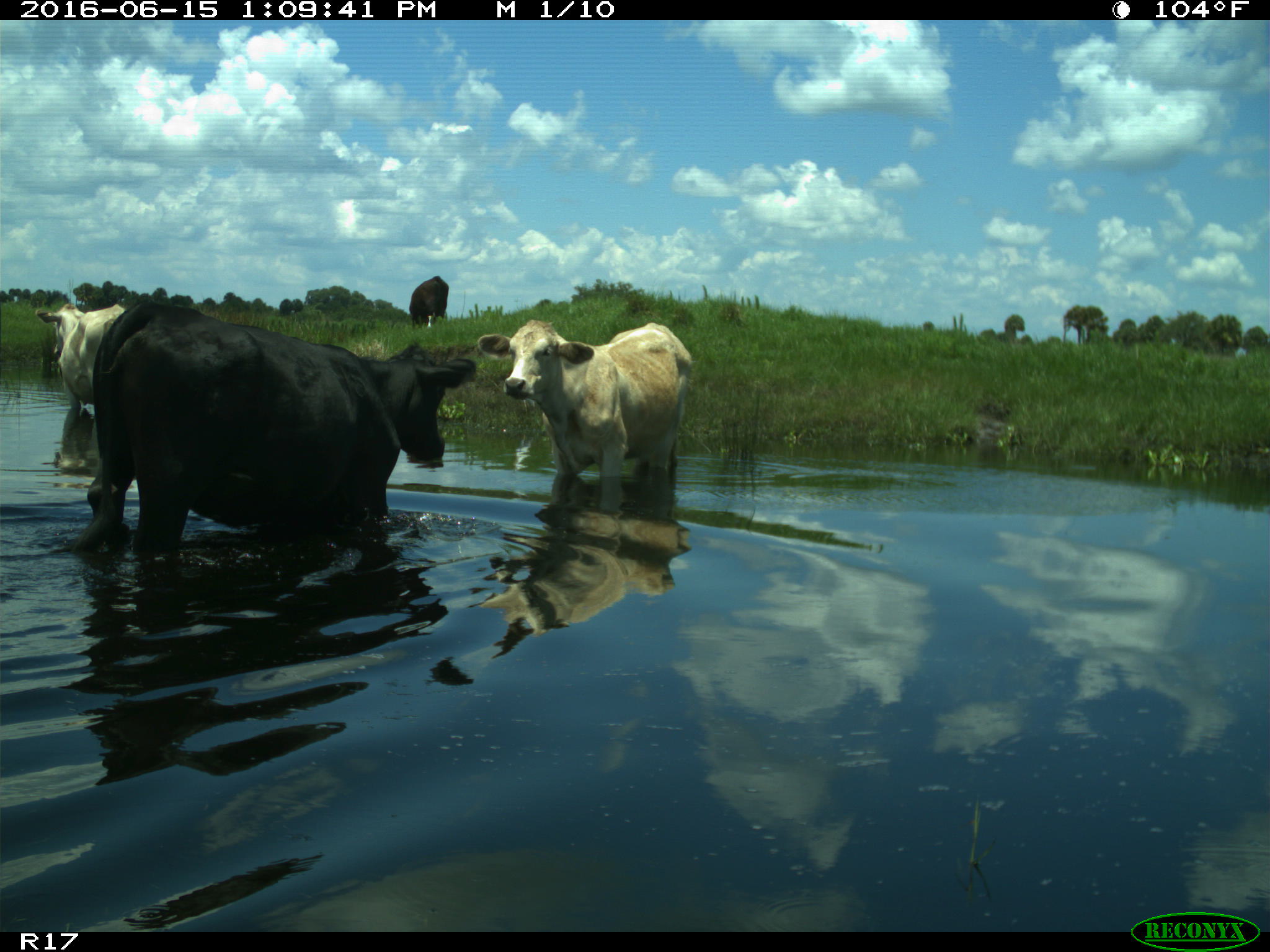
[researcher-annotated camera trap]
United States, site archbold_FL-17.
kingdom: Animalia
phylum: Chordata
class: Mammalia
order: Artiodactyla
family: Bovidae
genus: Bos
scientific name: Bos taurus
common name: domestic cow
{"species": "Bos taurus (domestic cow)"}